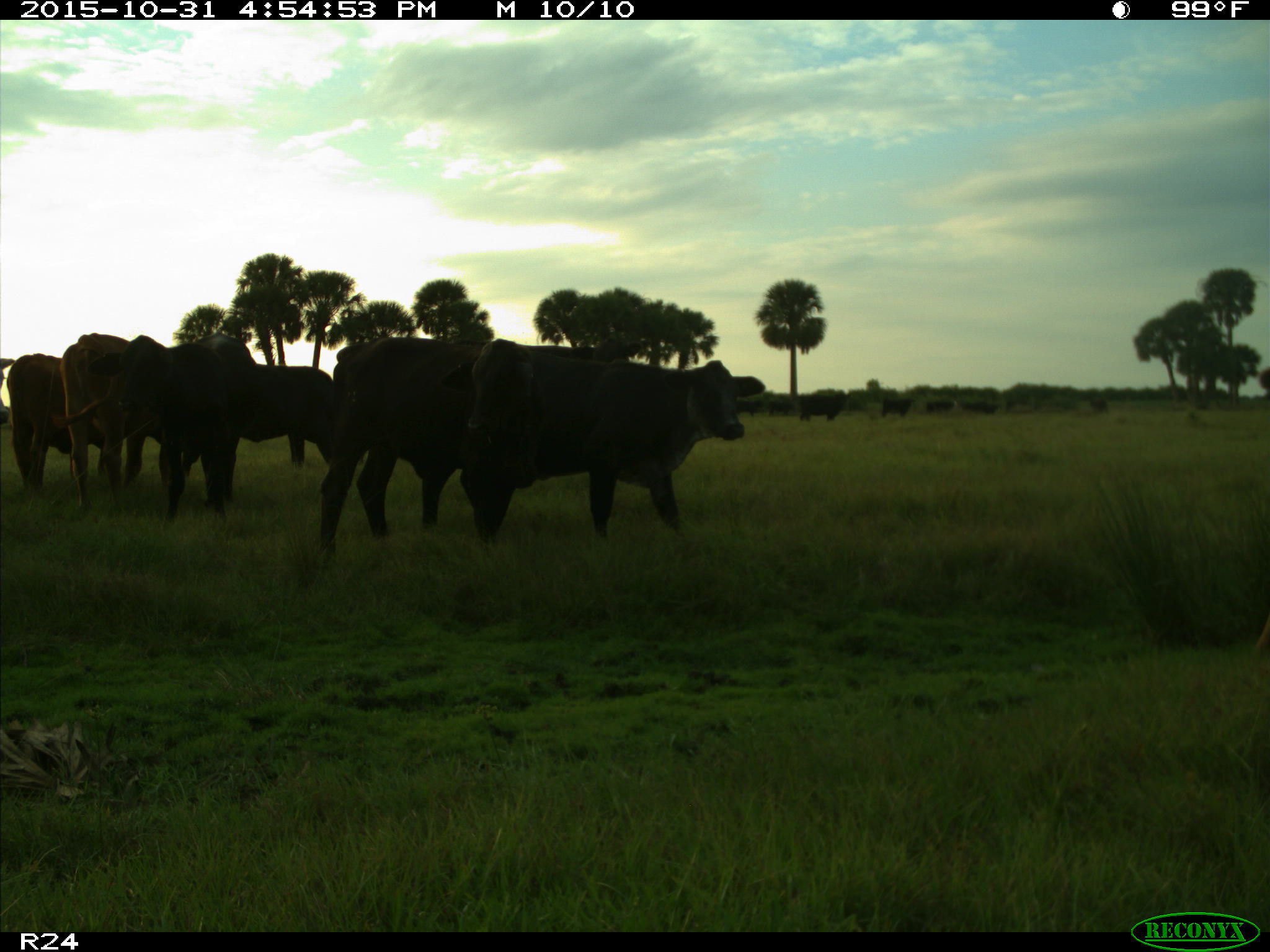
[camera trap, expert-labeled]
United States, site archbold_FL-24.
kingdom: Animalia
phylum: Chordata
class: Mammalia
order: Artiodactyla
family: Bovidae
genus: Bos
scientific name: Bos taurus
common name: domestic cow